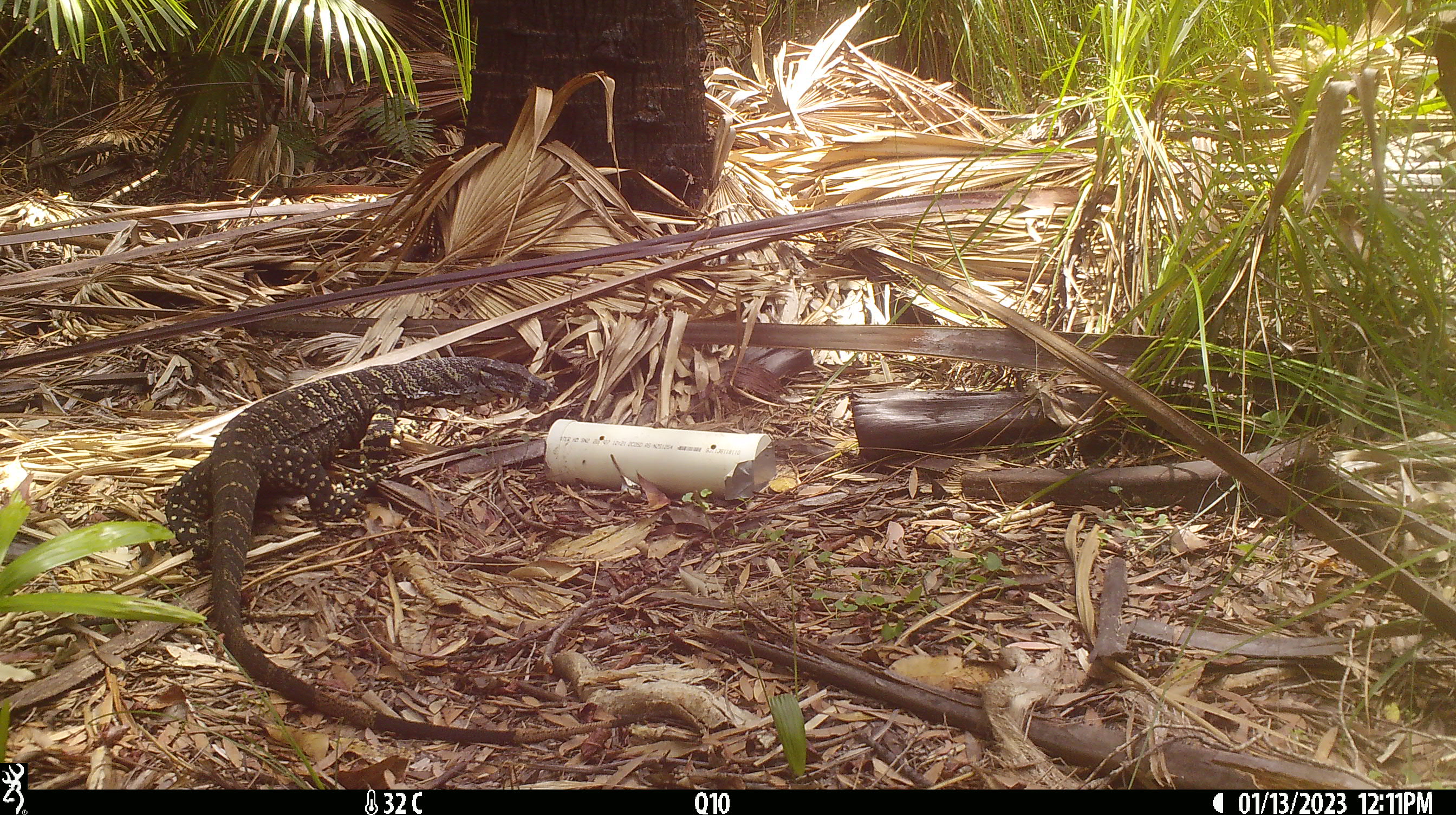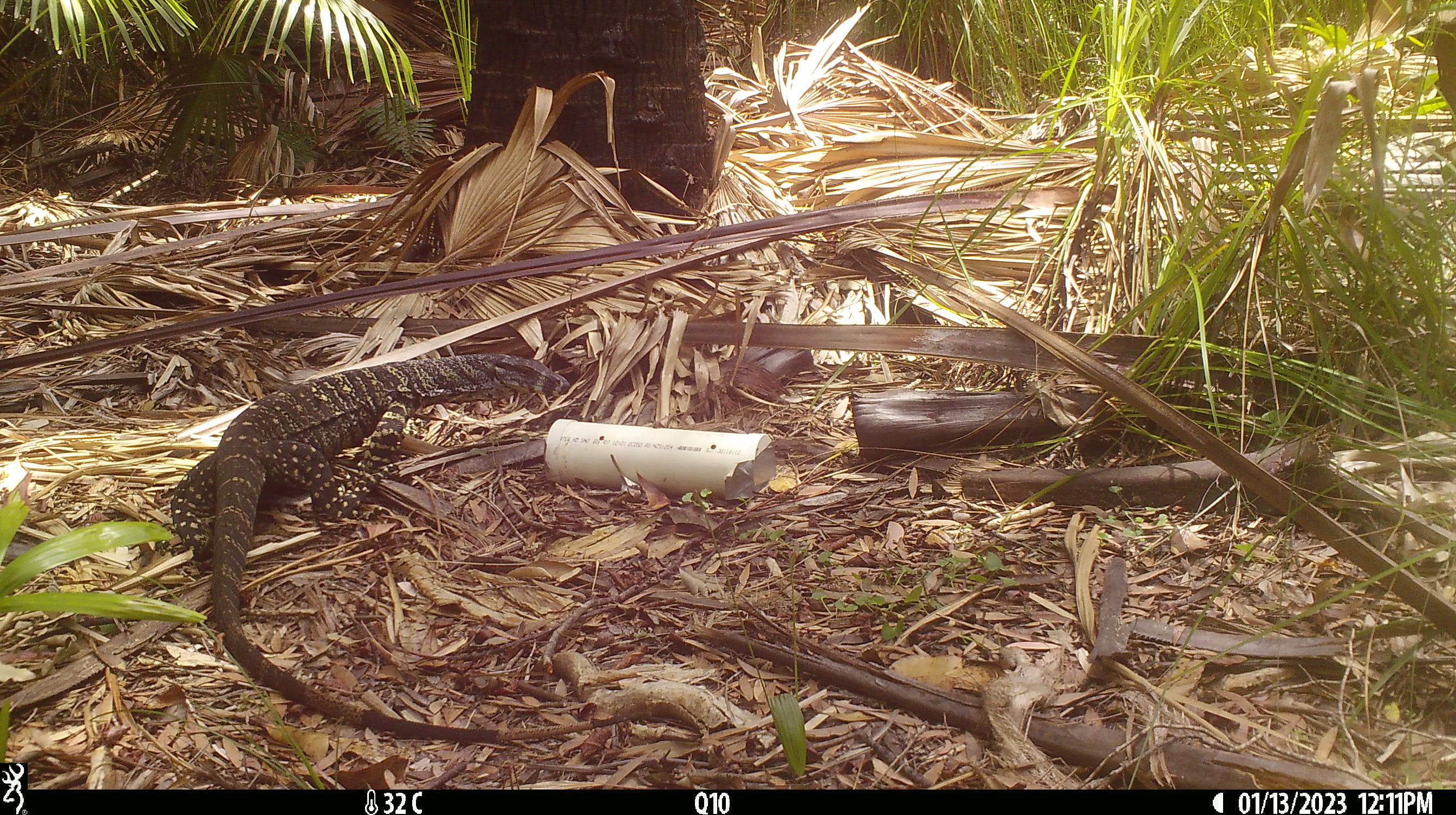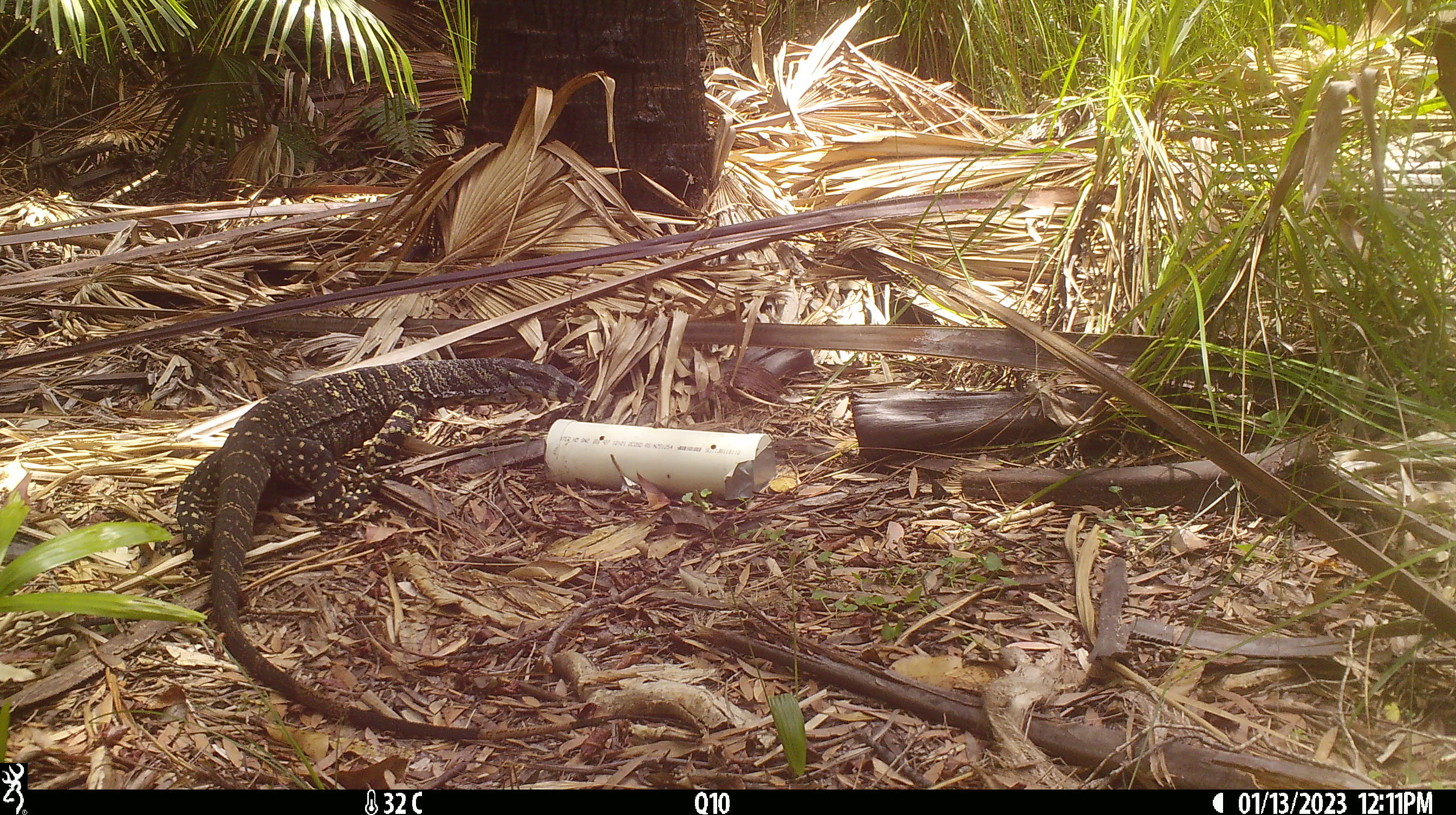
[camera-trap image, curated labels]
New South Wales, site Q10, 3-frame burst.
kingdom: Animalia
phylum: Chordata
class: Reptilia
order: Squamata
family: Varanidae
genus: Varanus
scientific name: Varanus varius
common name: lace monitor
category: goanna